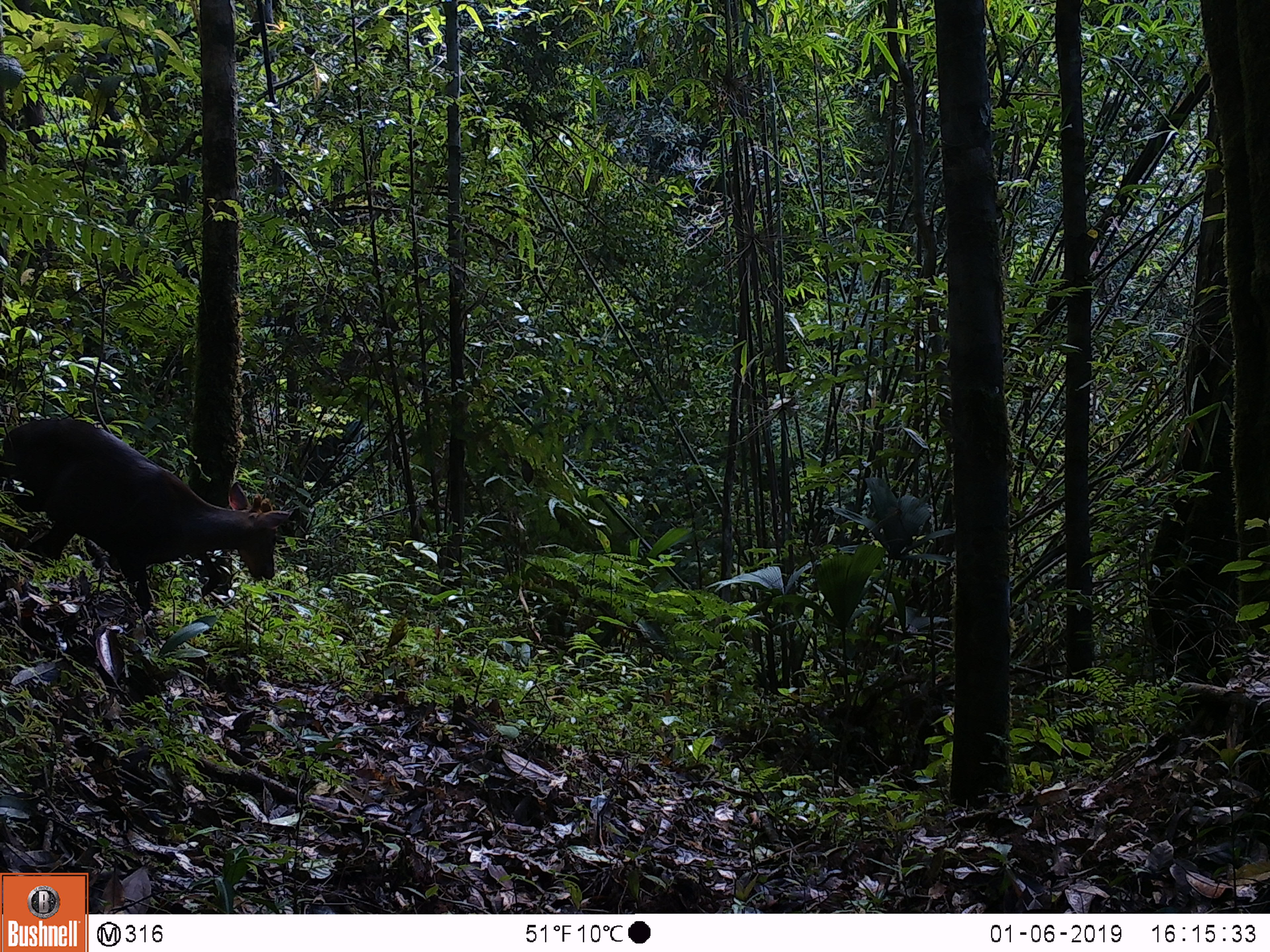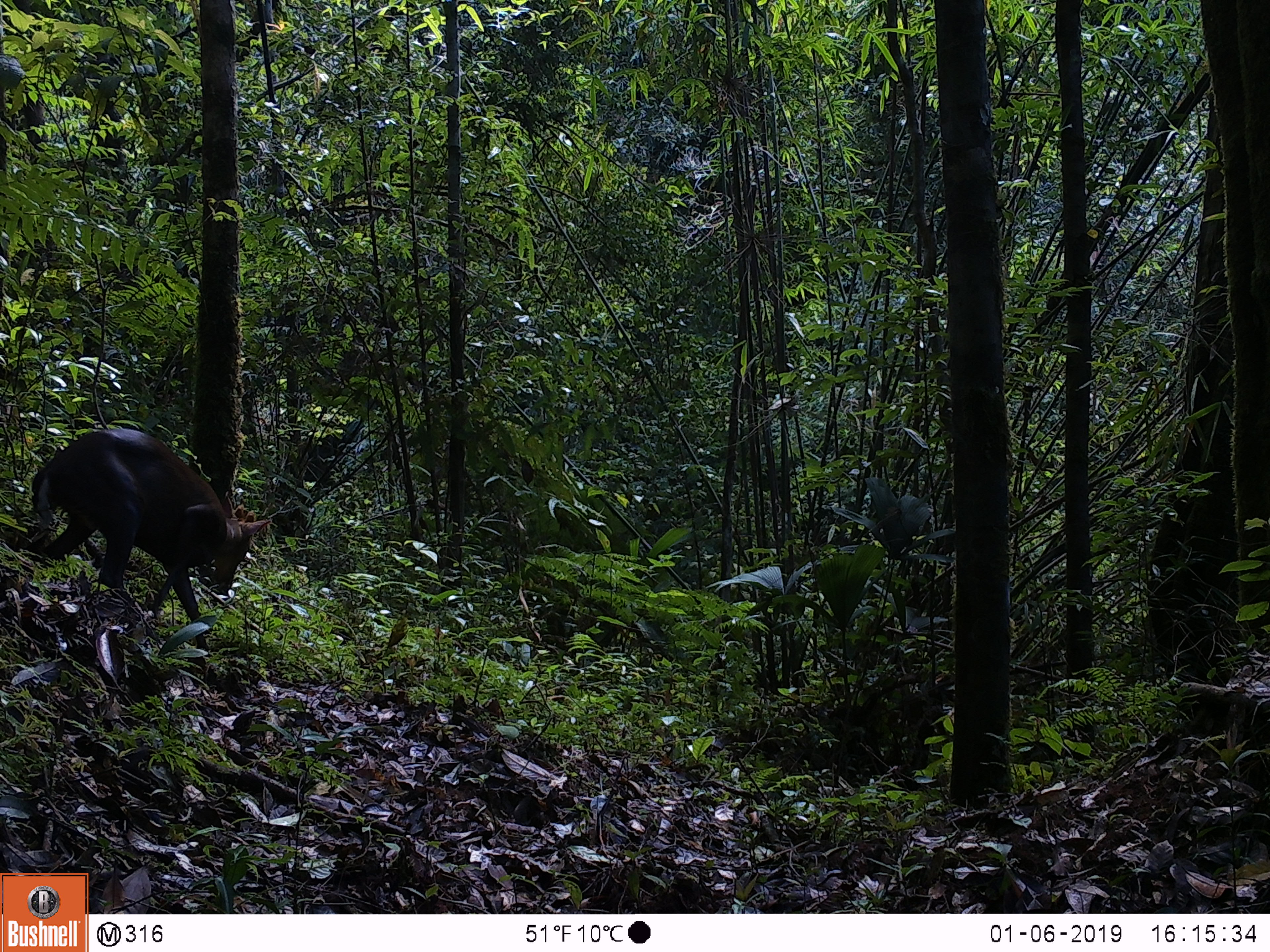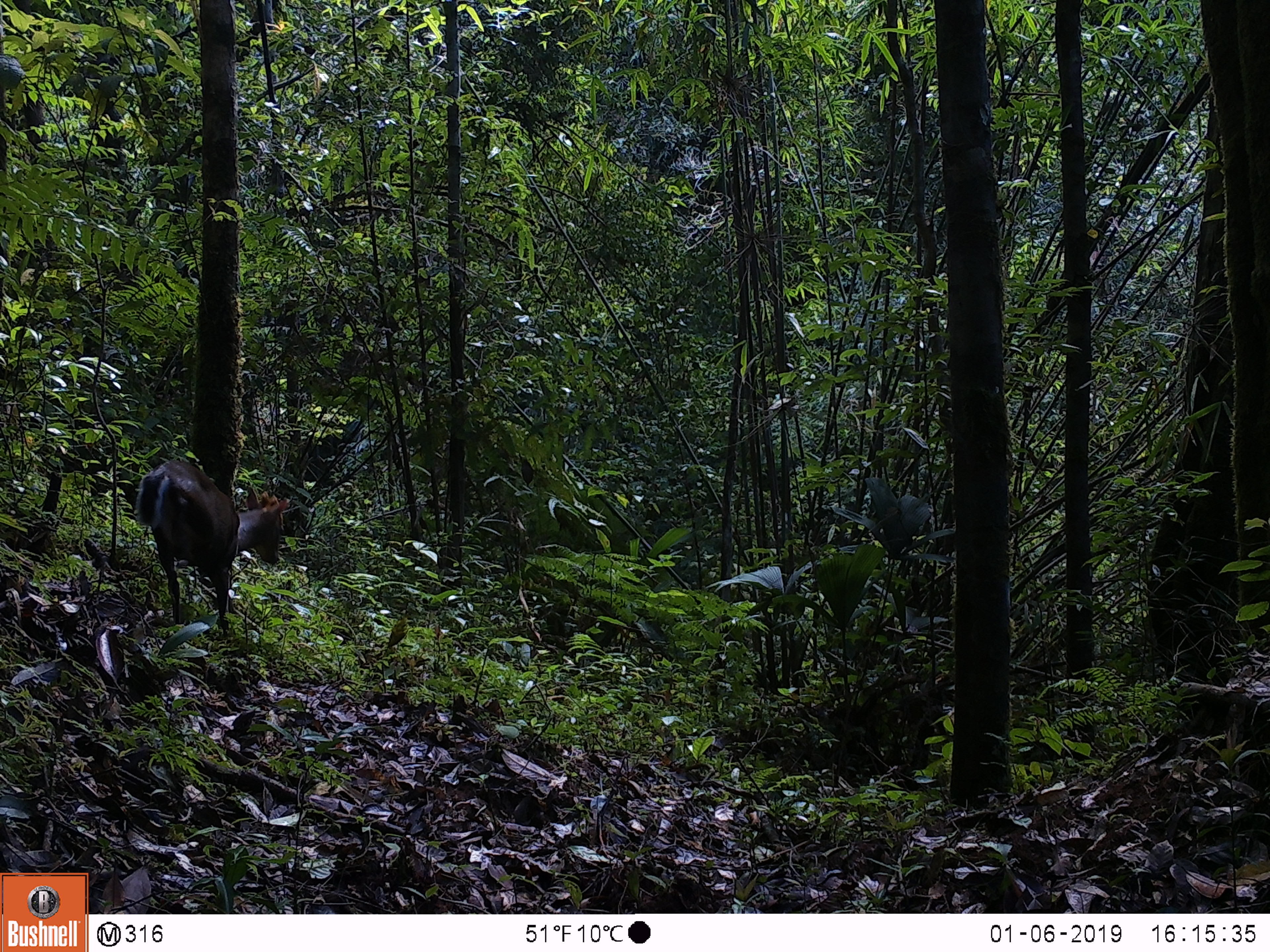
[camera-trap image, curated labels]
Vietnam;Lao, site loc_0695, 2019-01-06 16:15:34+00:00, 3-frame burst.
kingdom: Animalia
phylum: Chordata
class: Mammalia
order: Artiodactyla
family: Cervidae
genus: Muntiacus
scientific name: Muntiacus rooseveltorum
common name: roosevelt's muntjac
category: roosevelts muntjac group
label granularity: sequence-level